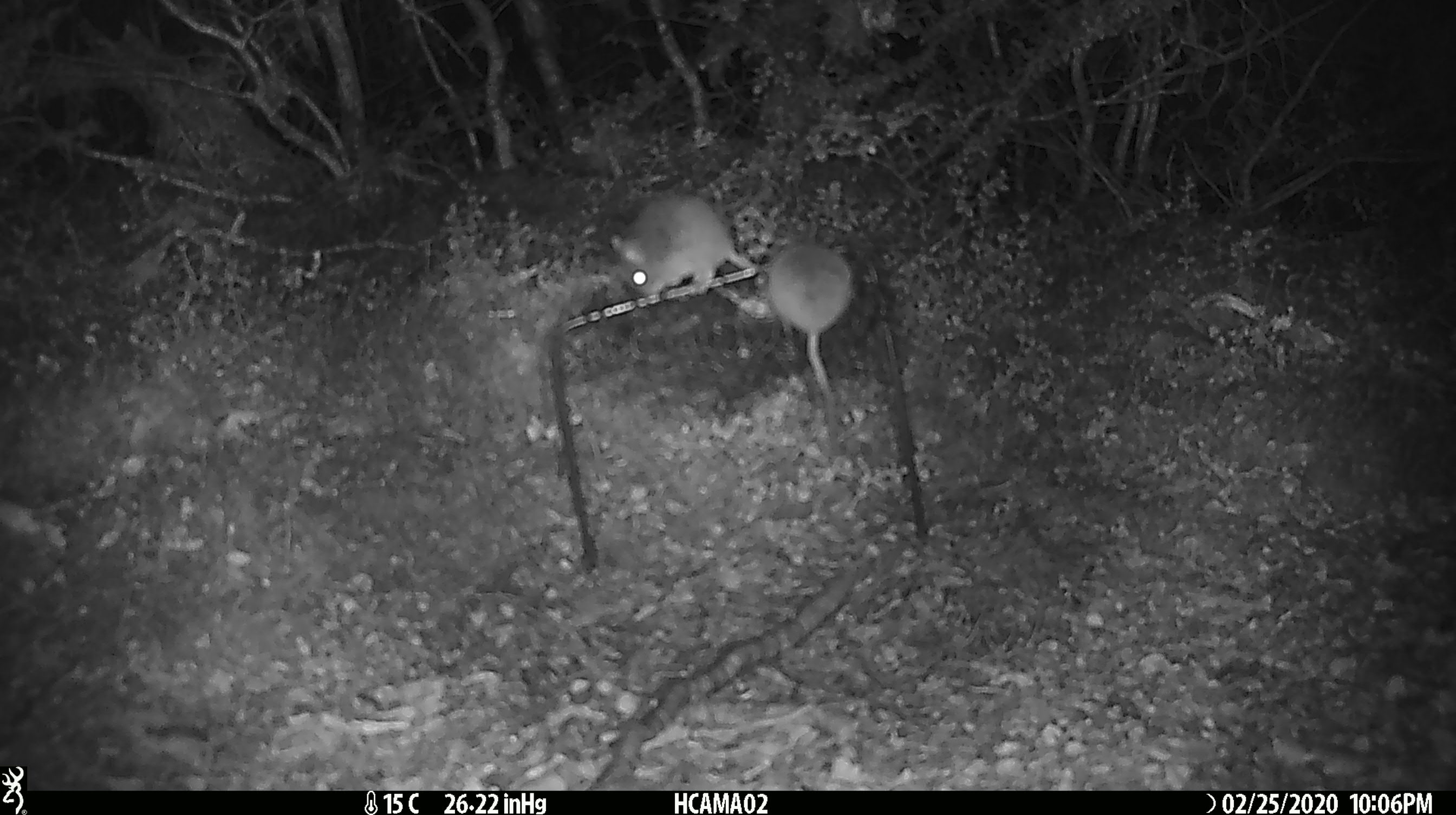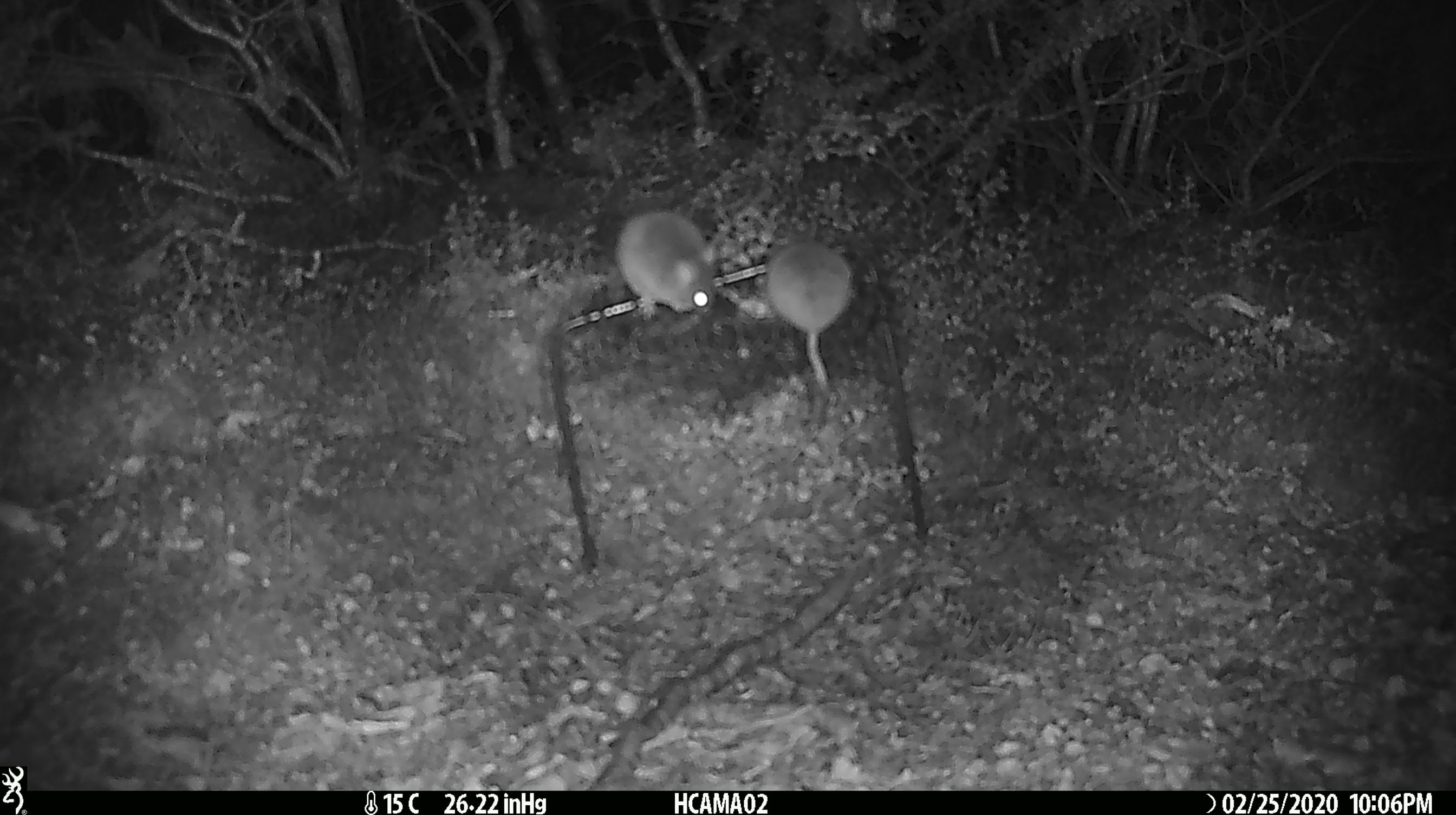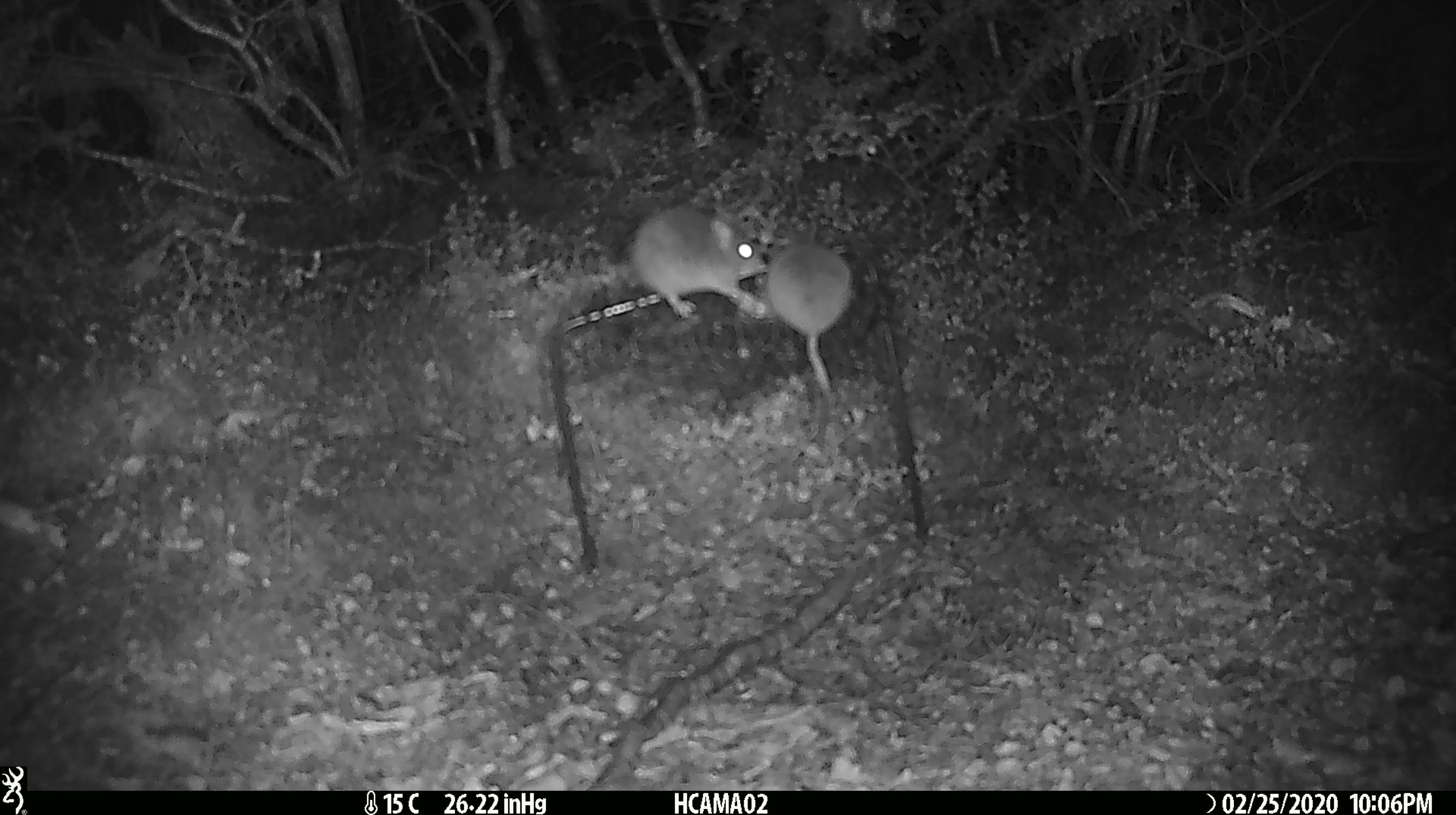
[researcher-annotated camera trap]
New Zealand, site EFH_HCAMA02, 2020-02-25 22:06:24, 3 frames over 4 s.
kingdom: Animalia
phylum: Chordata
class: Mammalia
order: Rodentia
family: Muridae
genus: Mus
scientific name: Mus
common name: mouse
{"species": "mouse (Mus)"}